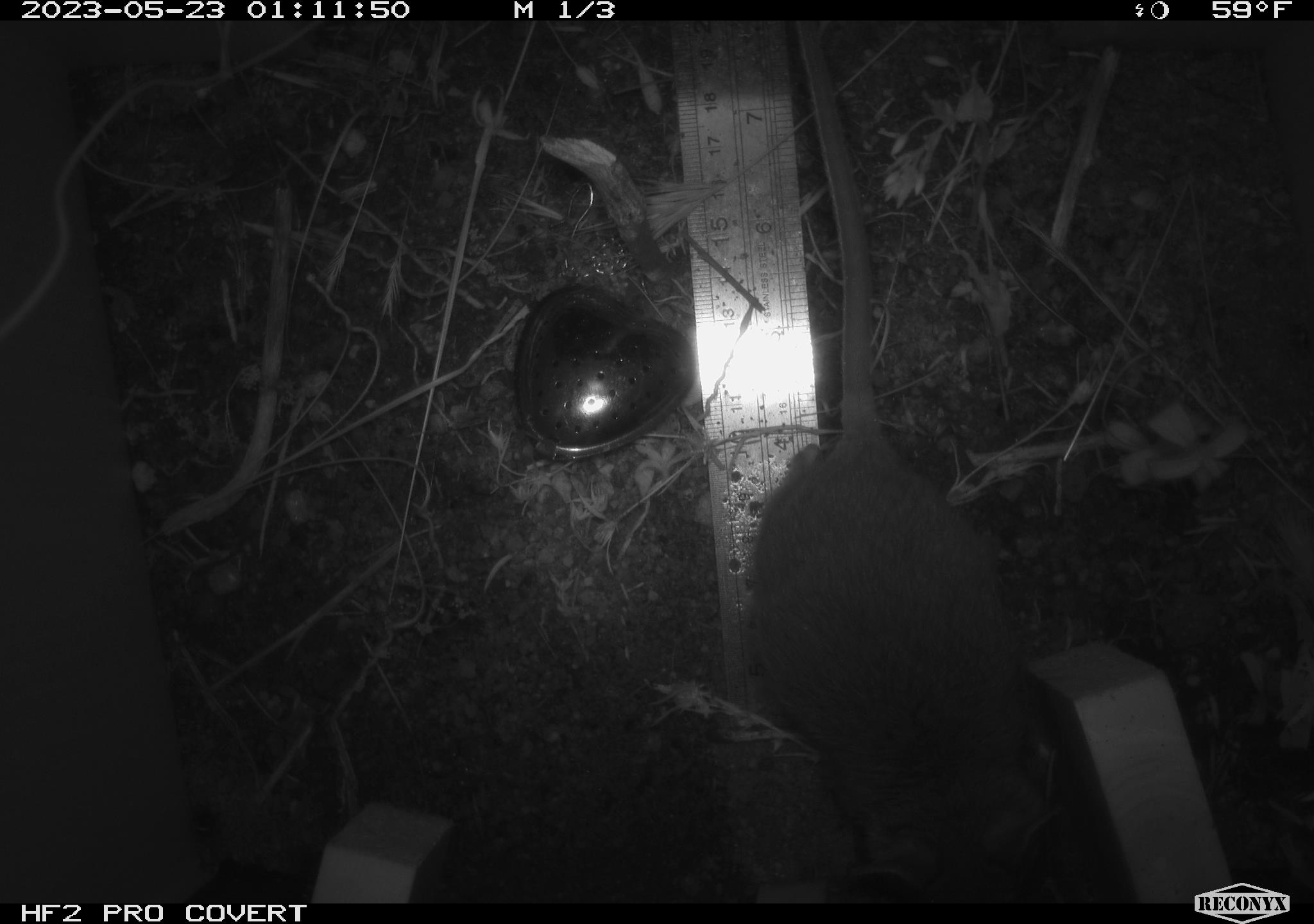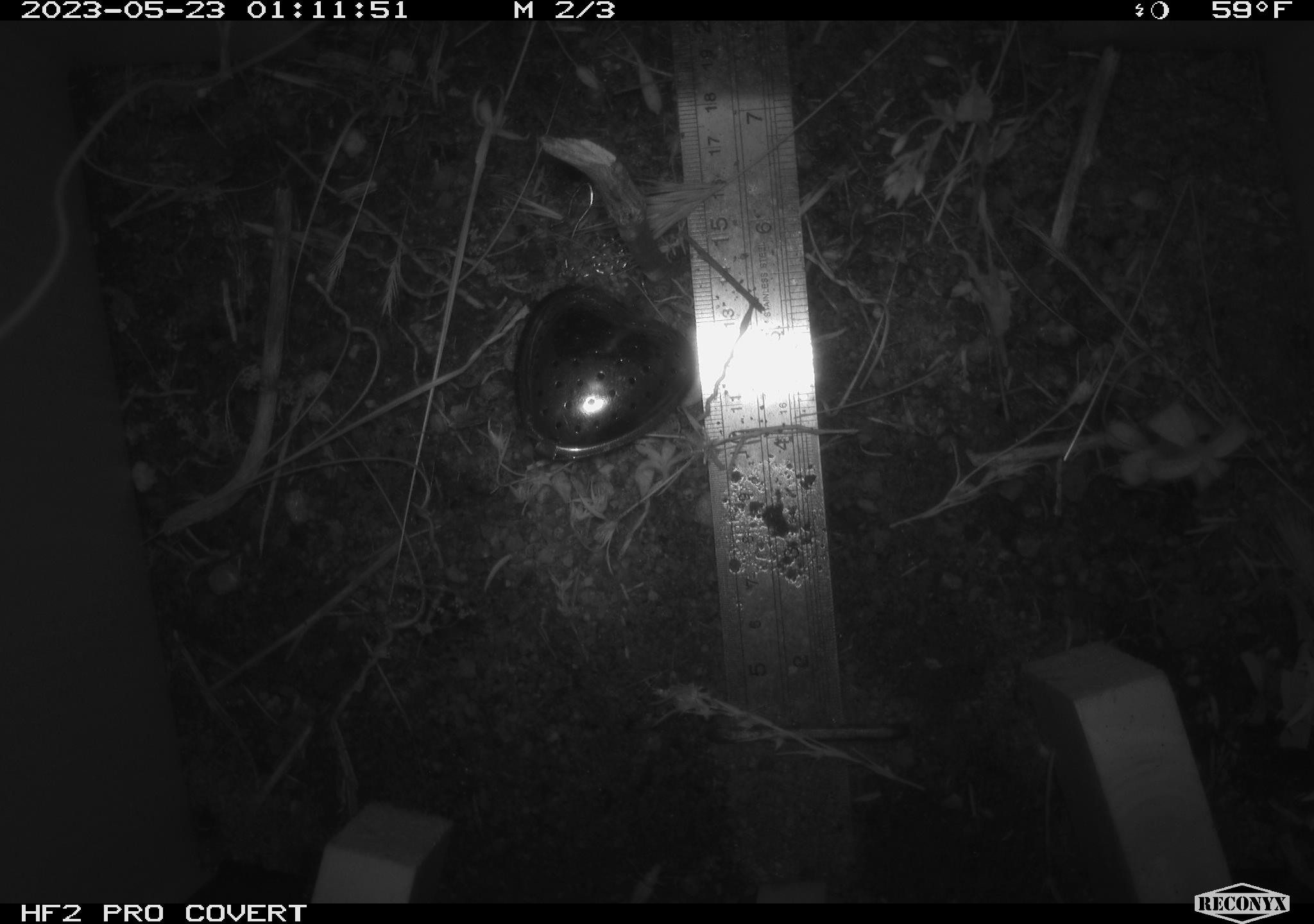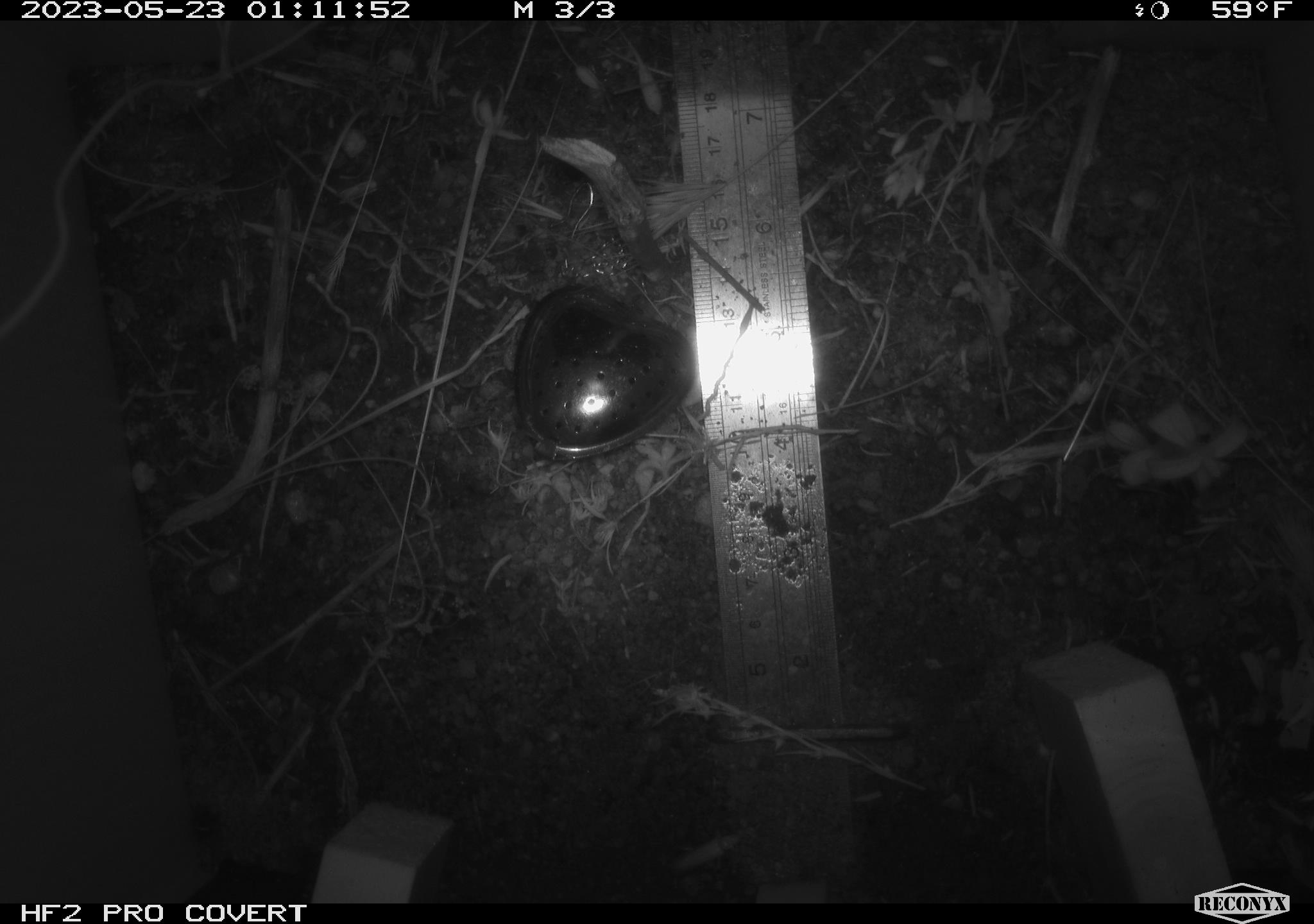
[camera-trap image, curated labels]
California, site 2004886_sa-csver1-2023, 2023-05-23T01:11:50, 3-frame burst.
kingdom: Animalia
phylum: Chordata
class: Mammalia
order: Rodentia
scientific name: Rodentia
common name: mouse species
Mouse species (Rodentia).